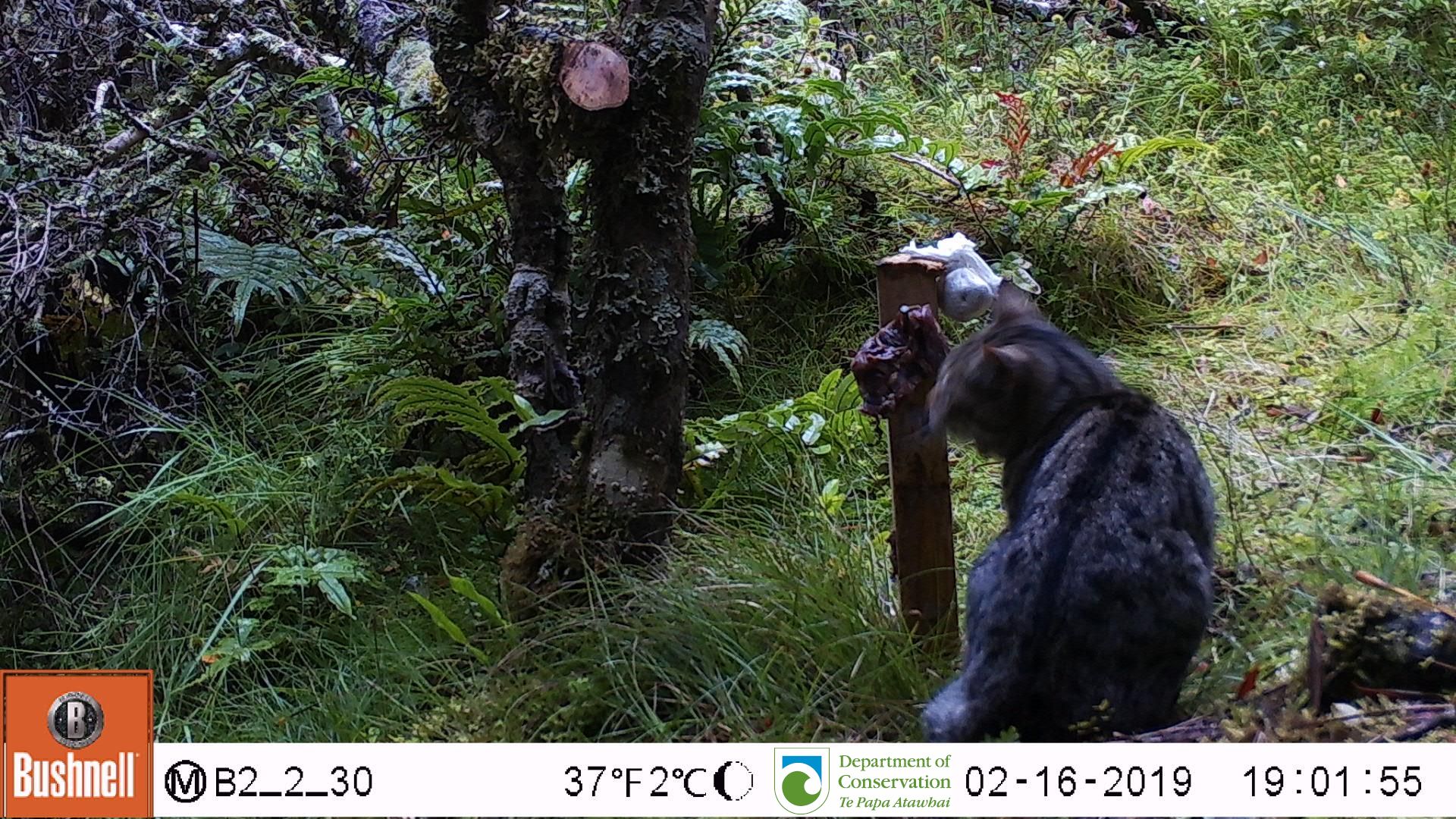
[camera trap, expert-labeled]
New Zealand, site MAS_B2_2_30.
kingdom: Animalia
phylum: Chordata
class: Mammalia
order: Carnivora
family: Felidae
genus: Felis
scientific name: Felis catus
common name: domestic cat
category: cat